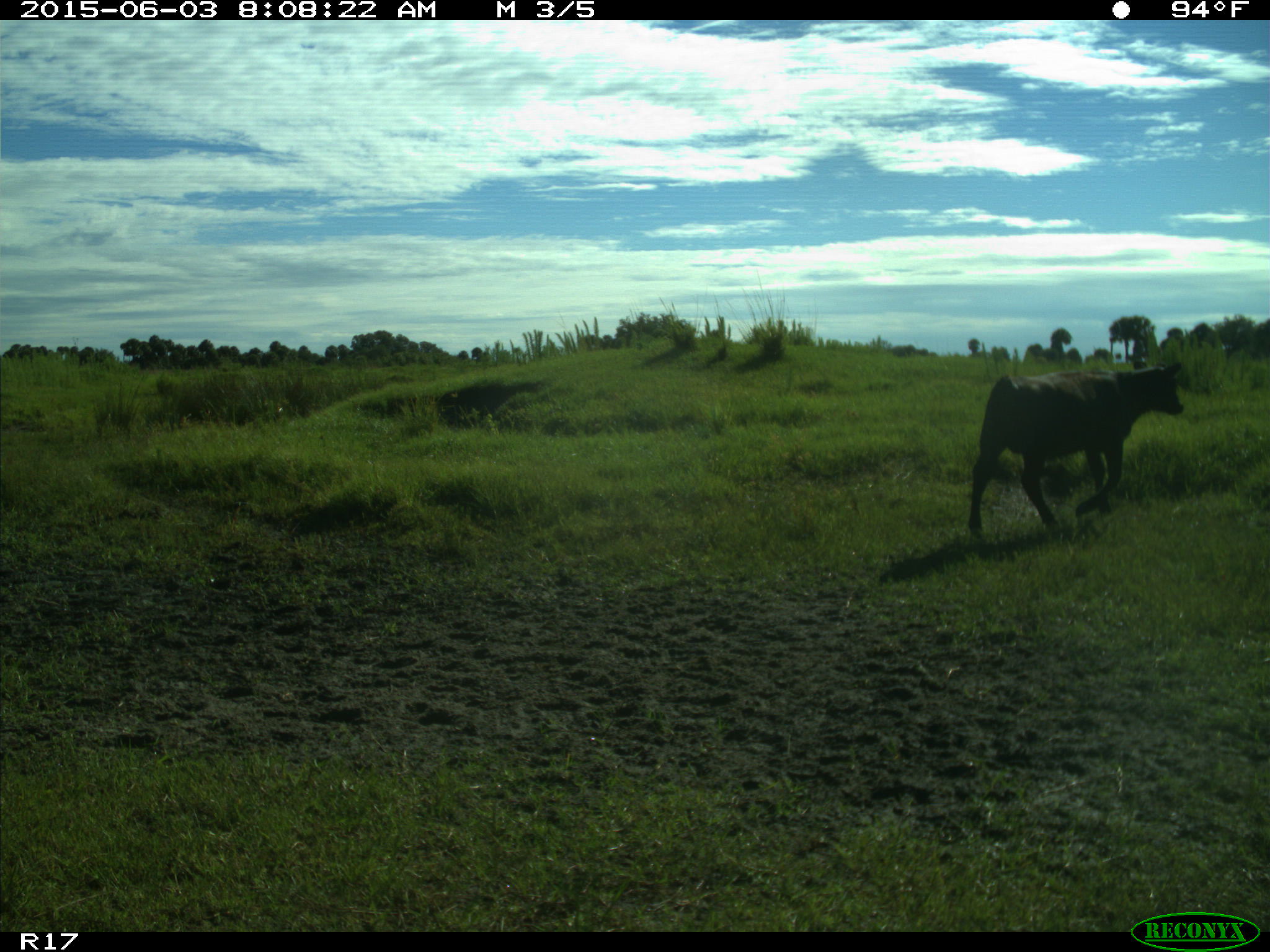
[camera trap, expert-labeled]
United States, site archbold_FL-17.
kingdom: Animalia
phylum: Chordata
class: Mammalia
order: Artiodactyla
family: Bovidae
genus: Bos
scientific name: Bos taurus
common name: domestic cow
Bos taurus (domestic cow).